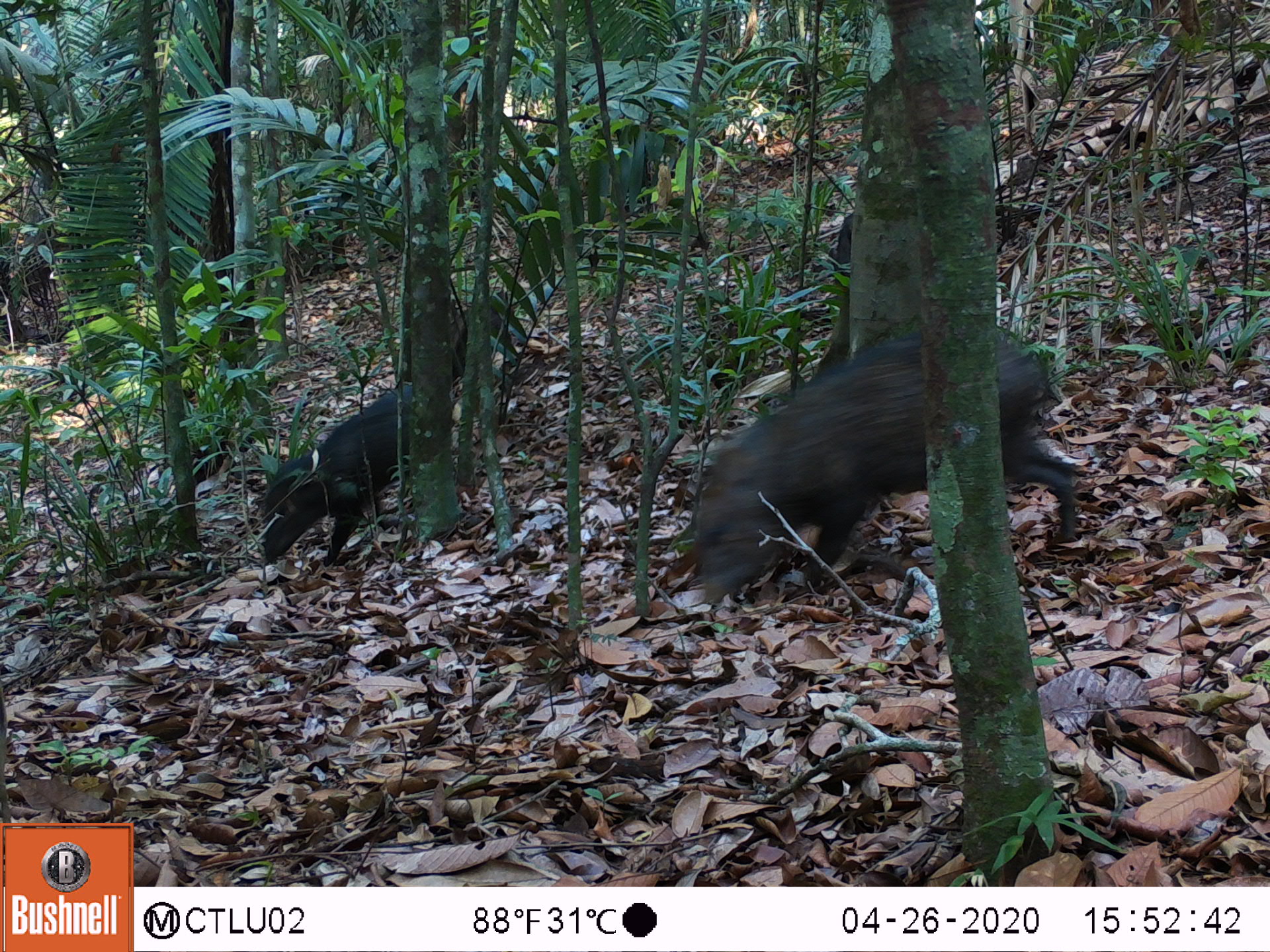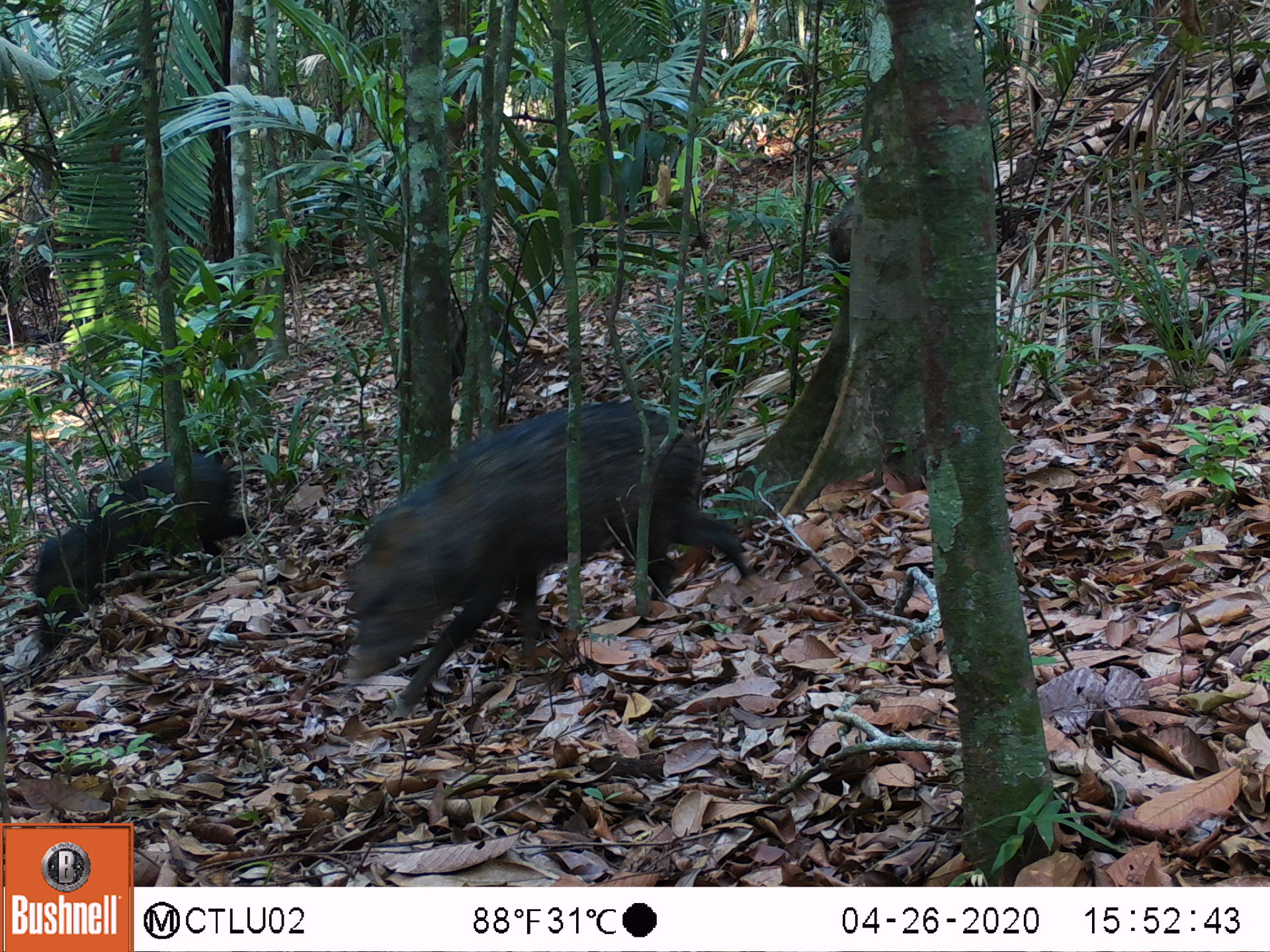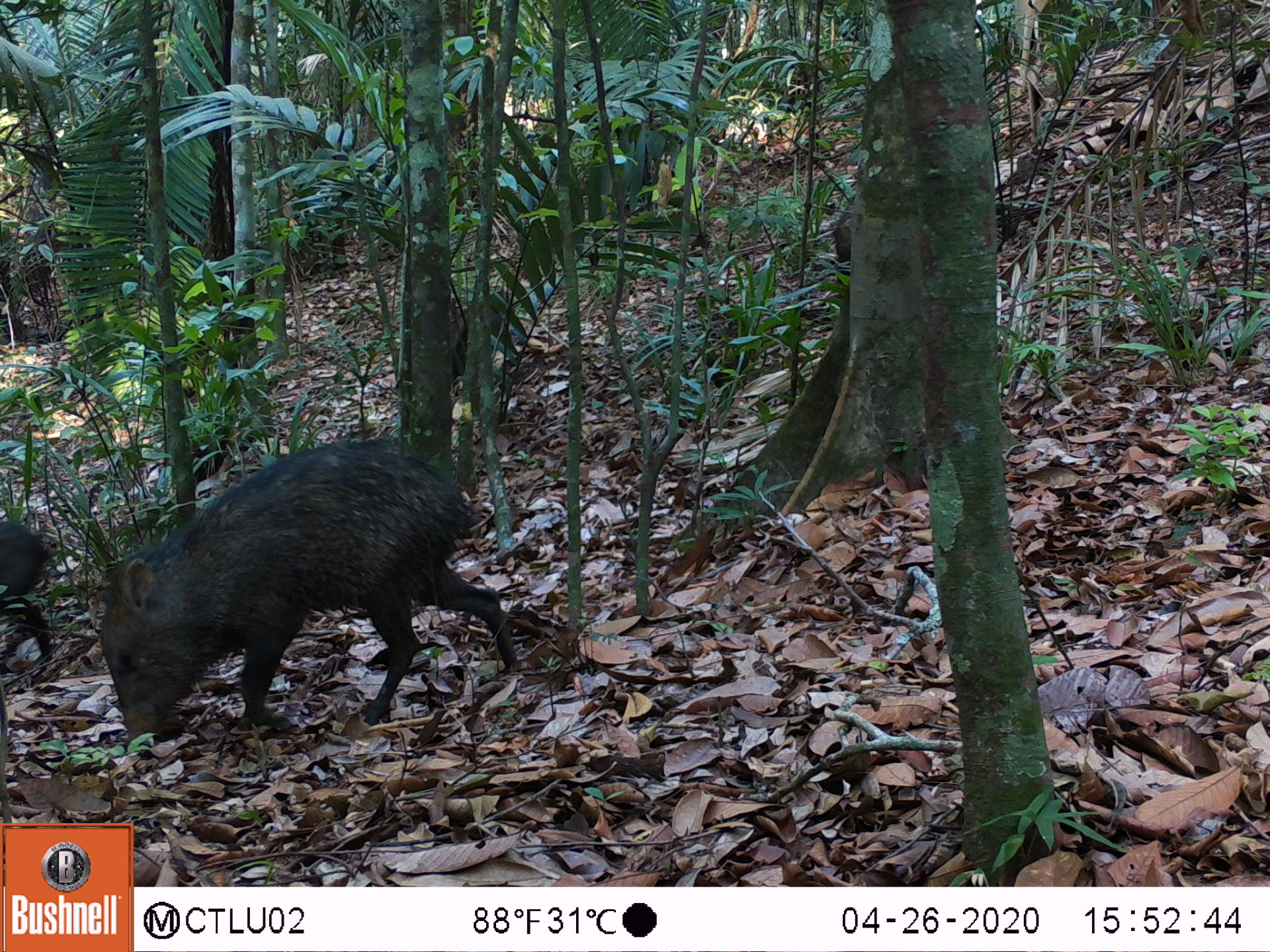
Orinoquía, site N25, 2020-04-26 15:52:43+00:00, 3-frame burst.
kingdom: Animalia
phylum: Chordata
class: Mammalia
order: Artiodactyla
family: Tayassuidae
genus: Pecari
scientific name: Pecari tajacu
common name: collared peccary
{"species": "collared peccary (Pecari tajacu)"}